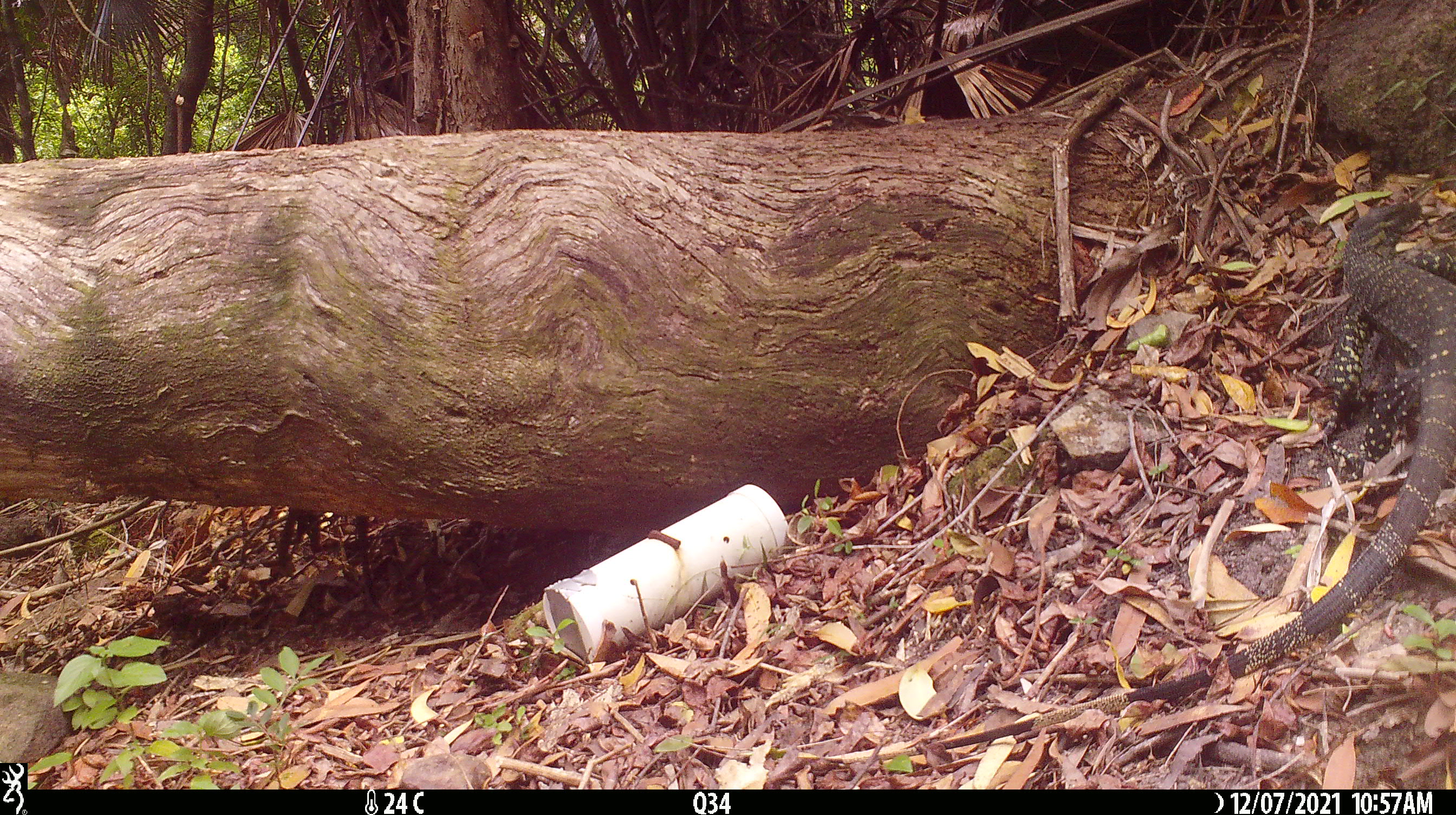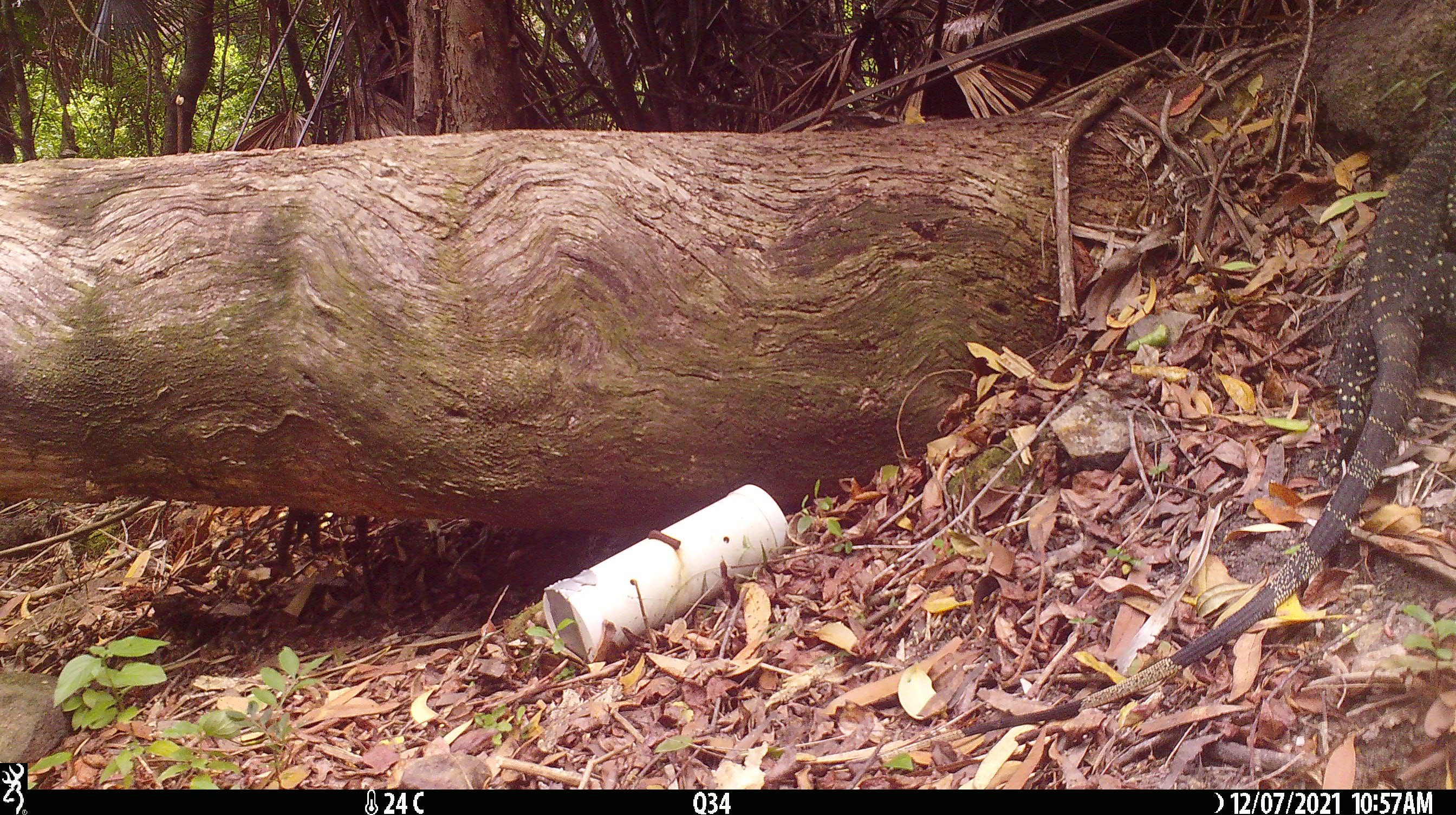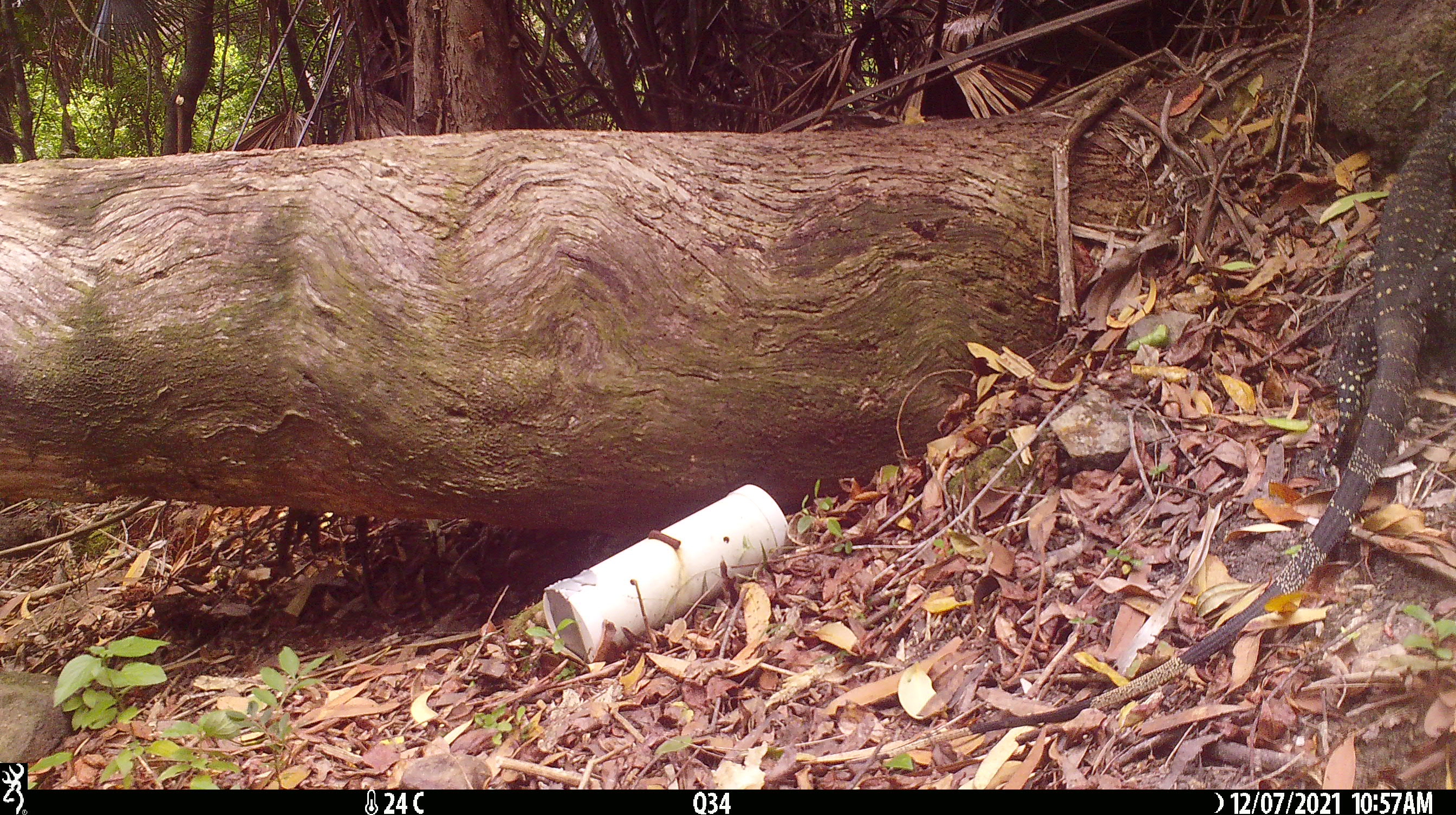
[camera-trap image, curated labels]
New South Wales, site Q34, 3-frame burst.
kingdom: Animalia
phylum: Chordata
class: Reptilia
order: Squamata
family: Varanidae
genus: Varanus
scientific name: Varanus varius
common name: lace monitor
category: goanna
Goanna (lace monitor) (Varanus varius).